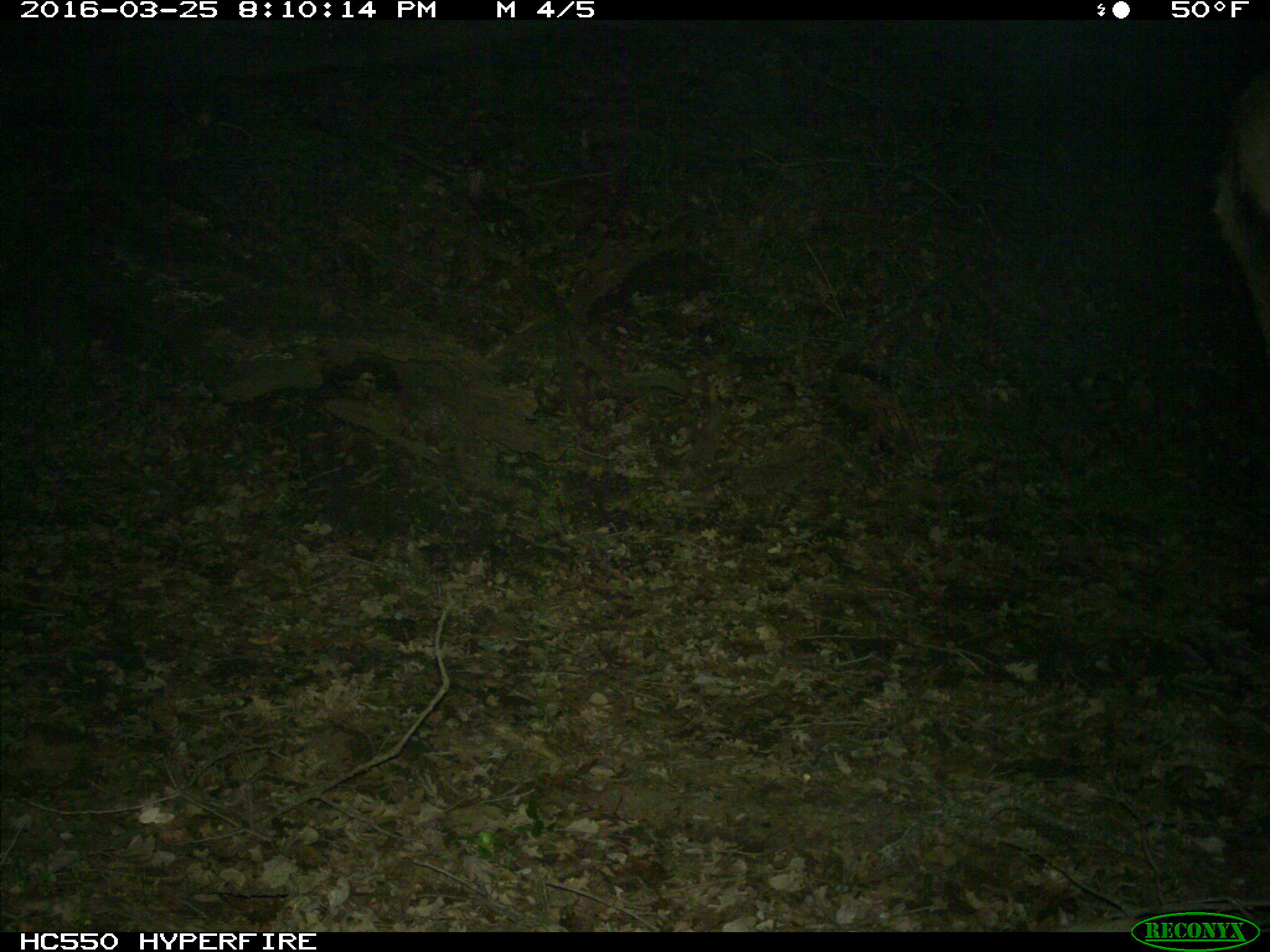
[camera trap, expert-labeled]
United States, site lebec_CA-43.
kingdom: Animalia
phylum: Chordata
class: Mammalia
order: Artiodactyla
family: Cervidae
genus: Cervus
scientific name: Cervus canadensis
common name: elk